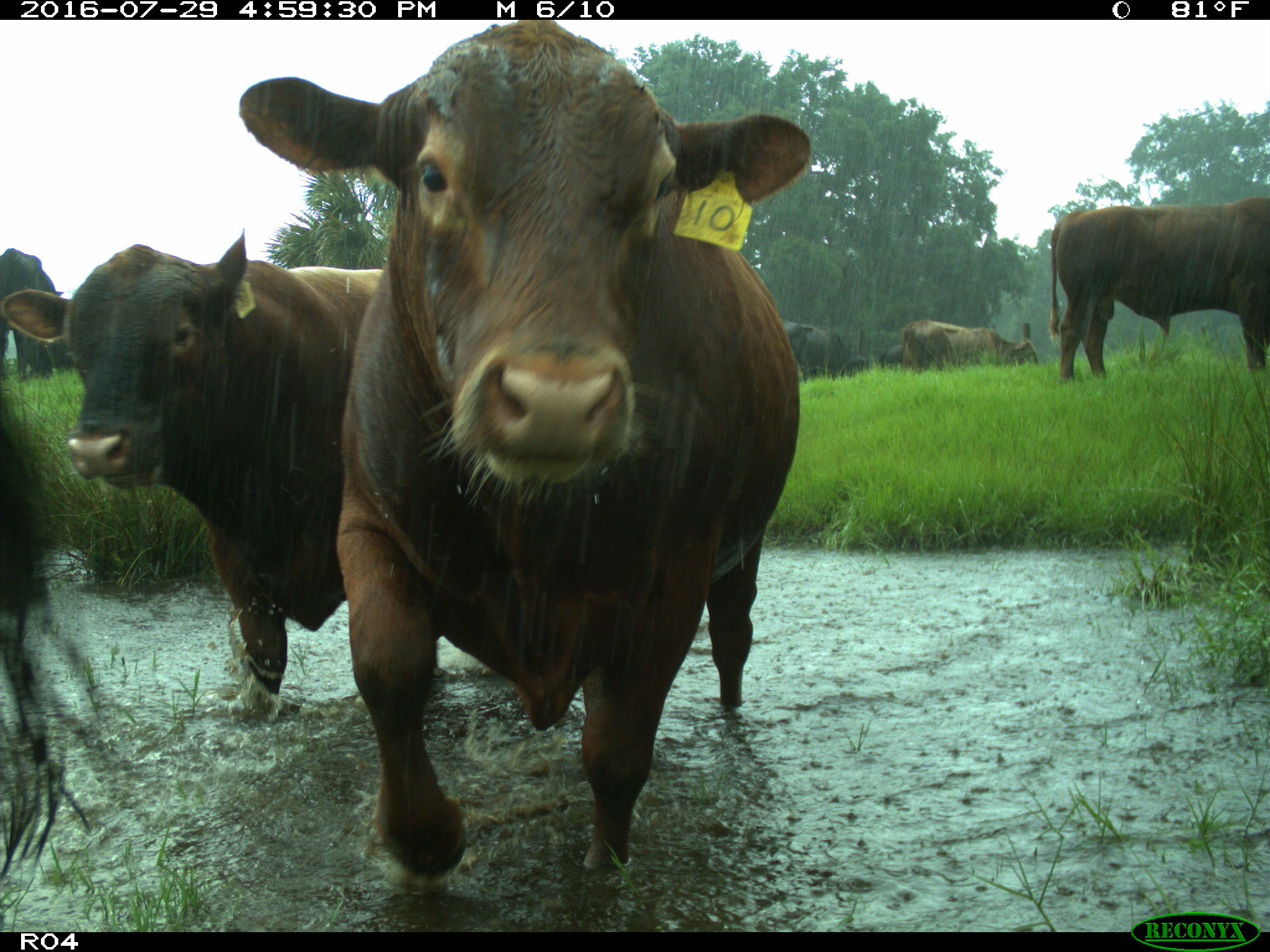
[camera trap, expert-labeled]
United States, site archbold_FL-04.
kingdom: Animalia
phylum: Chordata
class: Mammalia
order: Artiodactyla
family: Bovidae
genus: Bos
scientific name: Bos taurus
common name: domestic cow